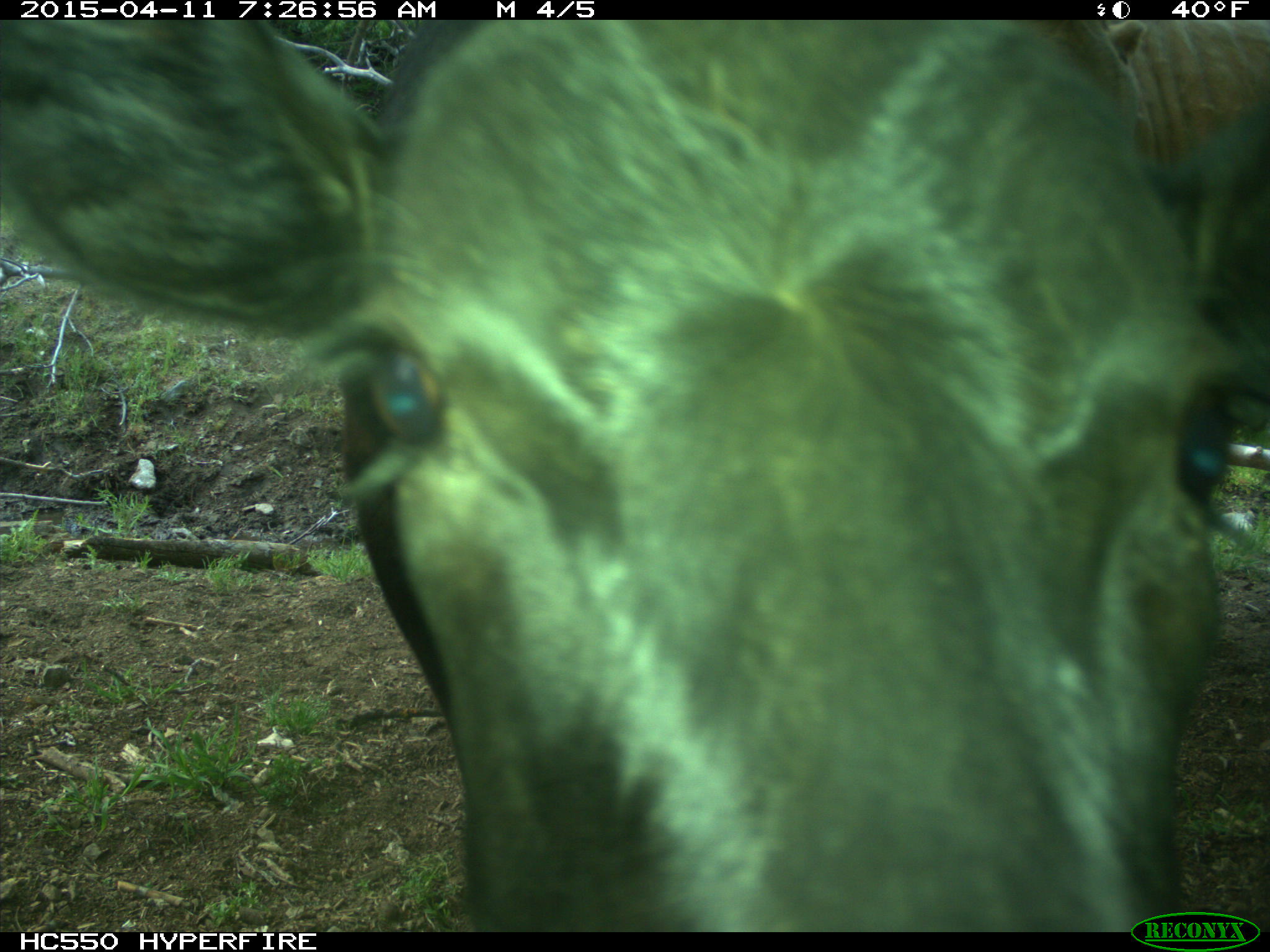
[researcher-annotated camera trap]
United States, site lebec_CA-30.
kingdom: Animalia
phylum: Chordata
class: Mammalia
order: Artiodactyla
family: Bovidae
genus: Bos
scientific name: Bos taurus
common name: domestic cow